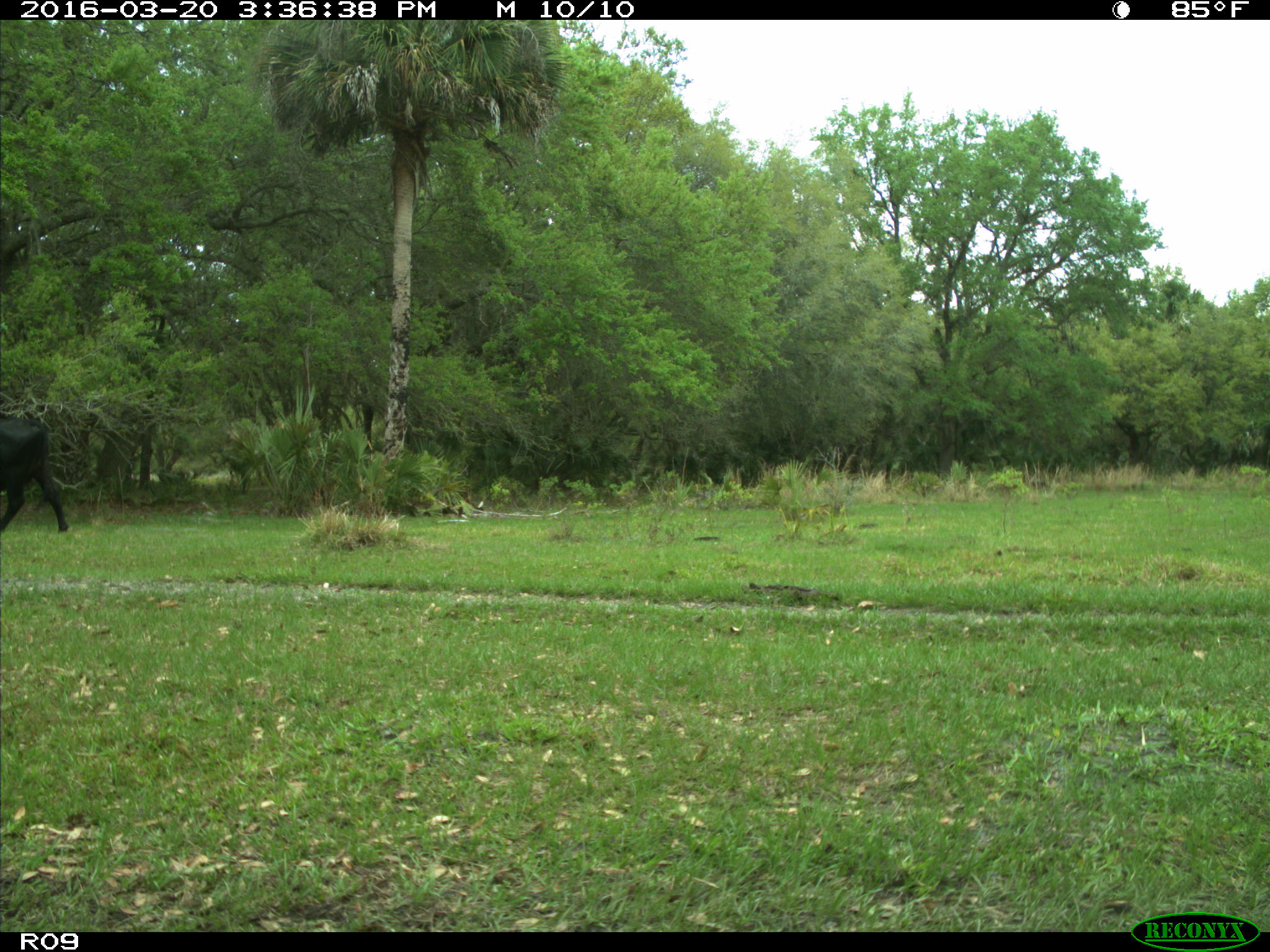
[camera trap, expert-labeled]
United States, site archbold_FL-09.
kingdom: Animalia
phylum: Chordata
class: Mammalia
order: Artiodactyla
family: Bovidae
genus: Bos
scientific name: Bos taurus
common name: domestic cow